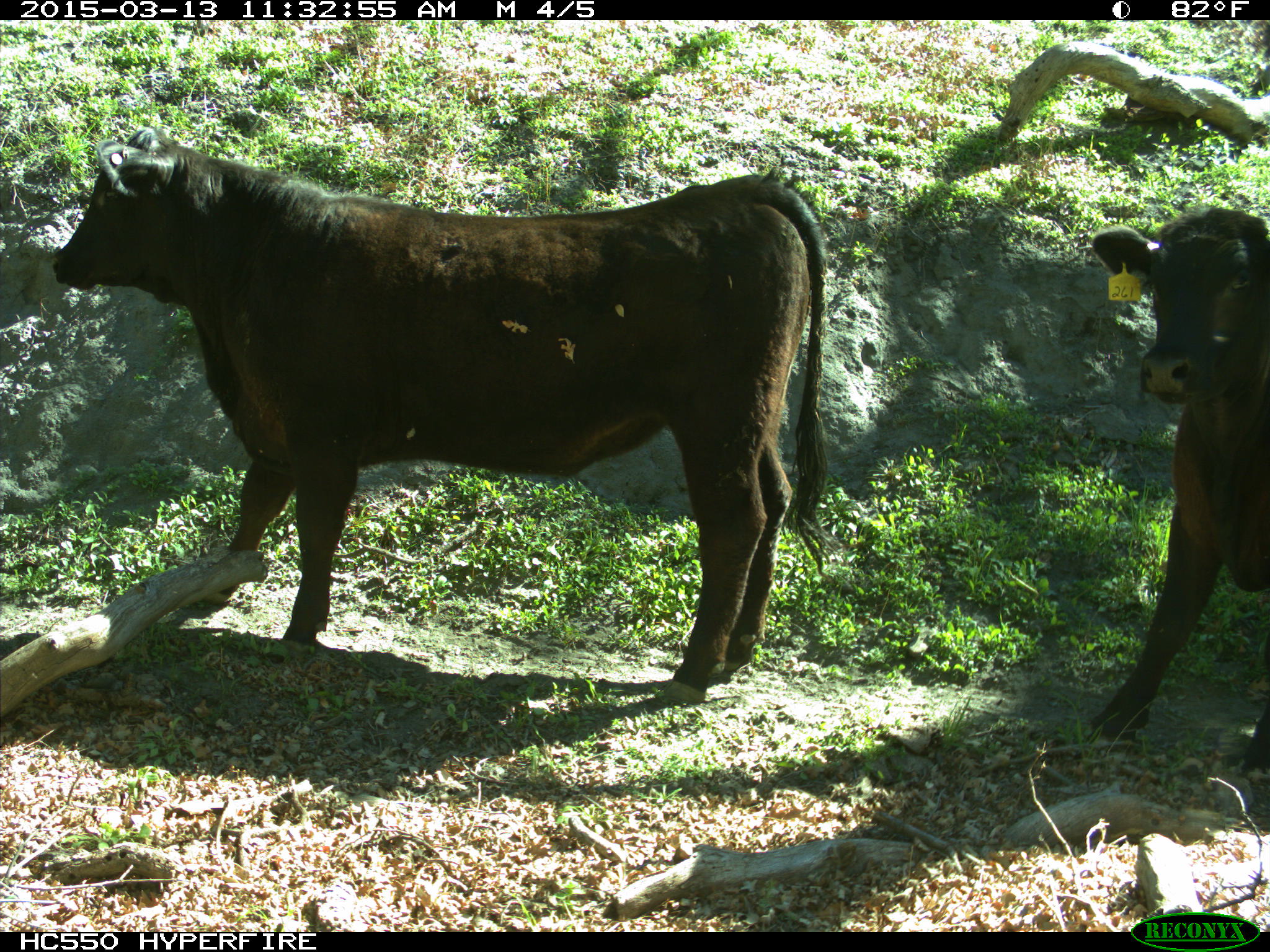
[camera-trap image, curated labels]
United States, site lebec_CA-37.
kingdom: Animalia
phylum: Chordata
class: Mammalia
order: Artiodactyla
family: Bovidae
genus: Bos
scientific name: Bos taurus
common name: domestic cow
Bos taurus (domestic cow).